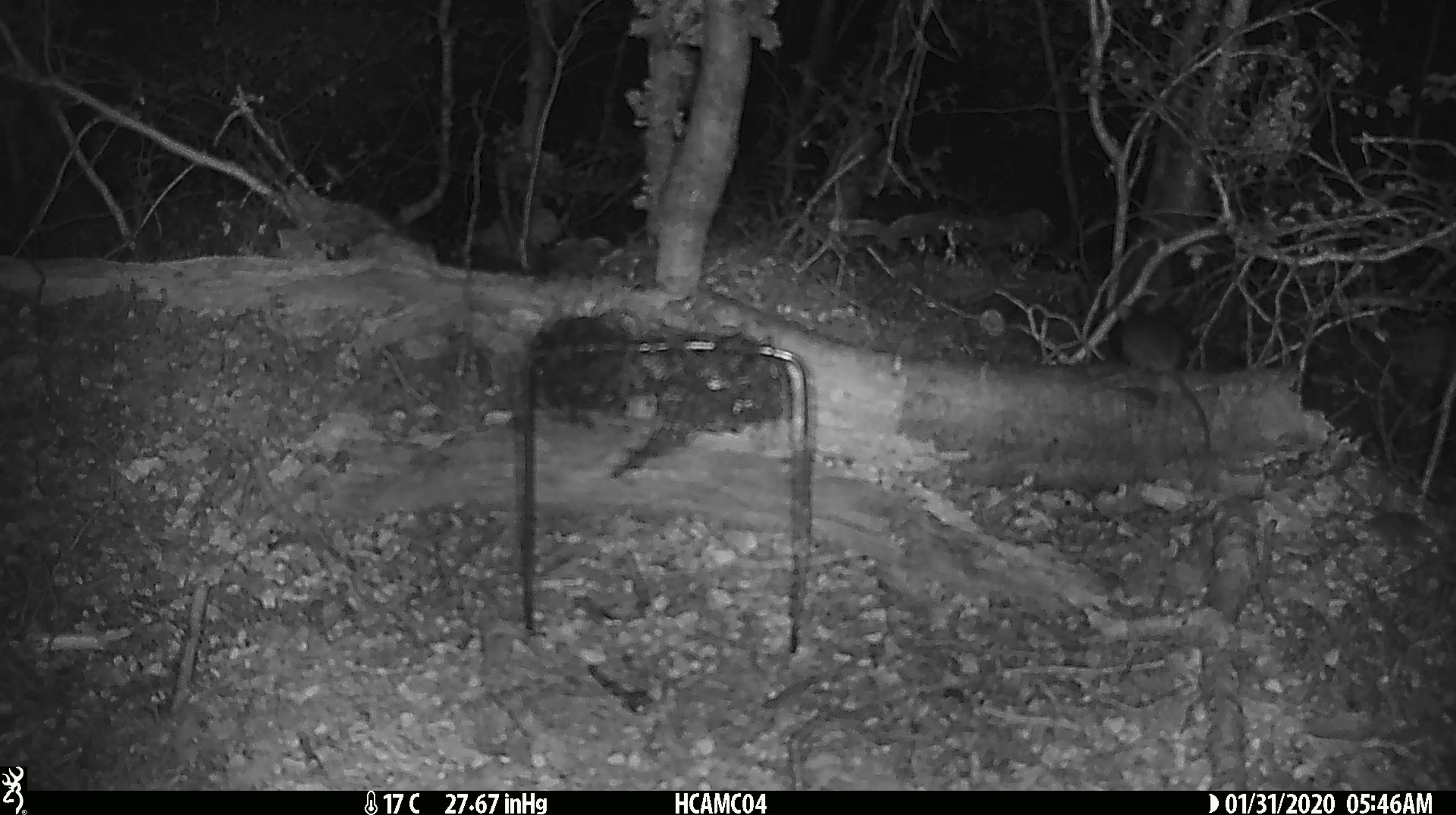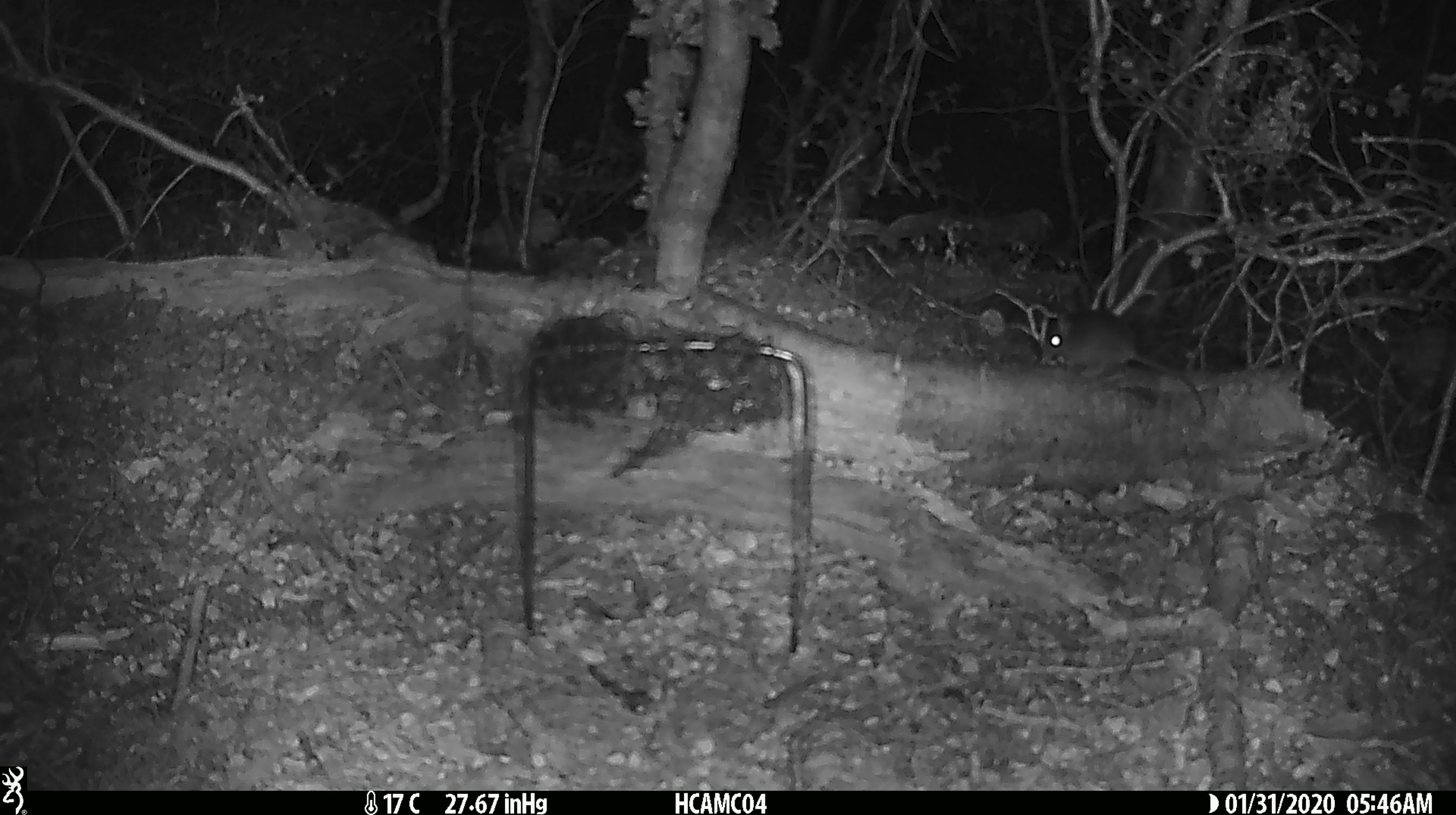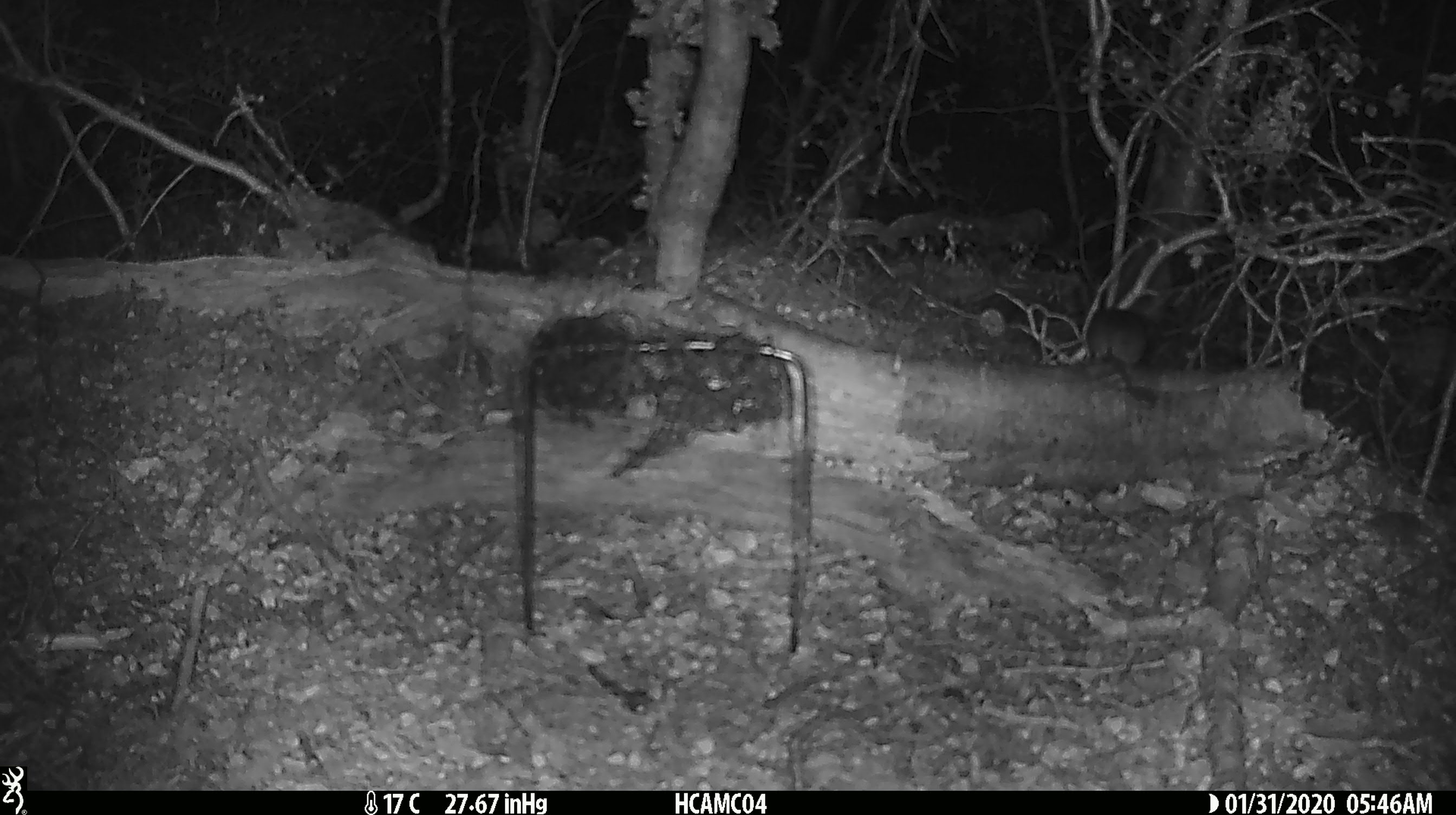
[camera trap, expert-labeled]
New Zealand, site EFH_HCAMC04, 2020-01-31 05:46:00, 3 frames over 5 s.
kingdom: Animalia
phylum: Chordata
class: Mammalia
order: Rodentia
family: Muridae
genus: Mus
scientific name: Mus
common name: mouse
Mouse (Mus).